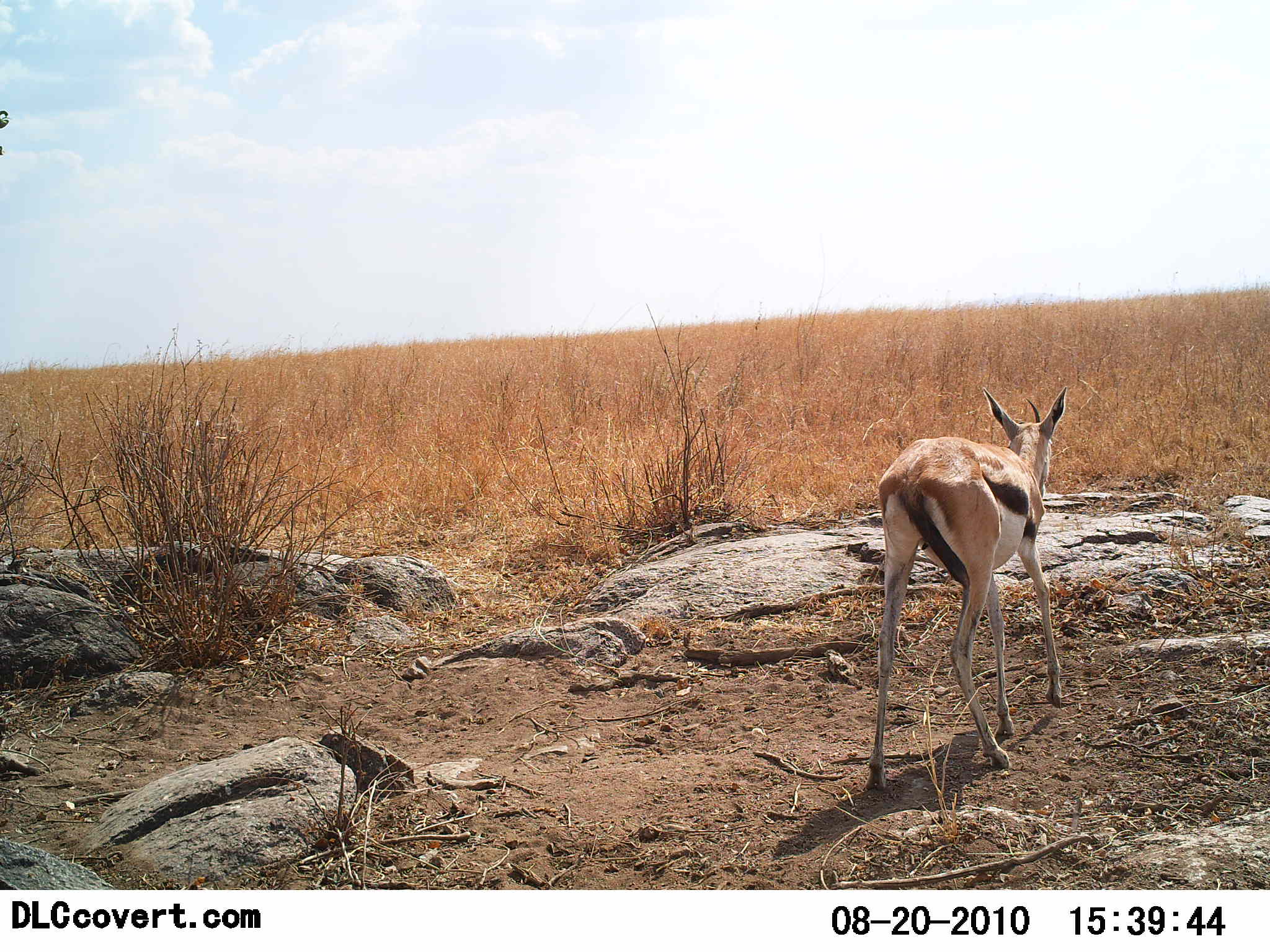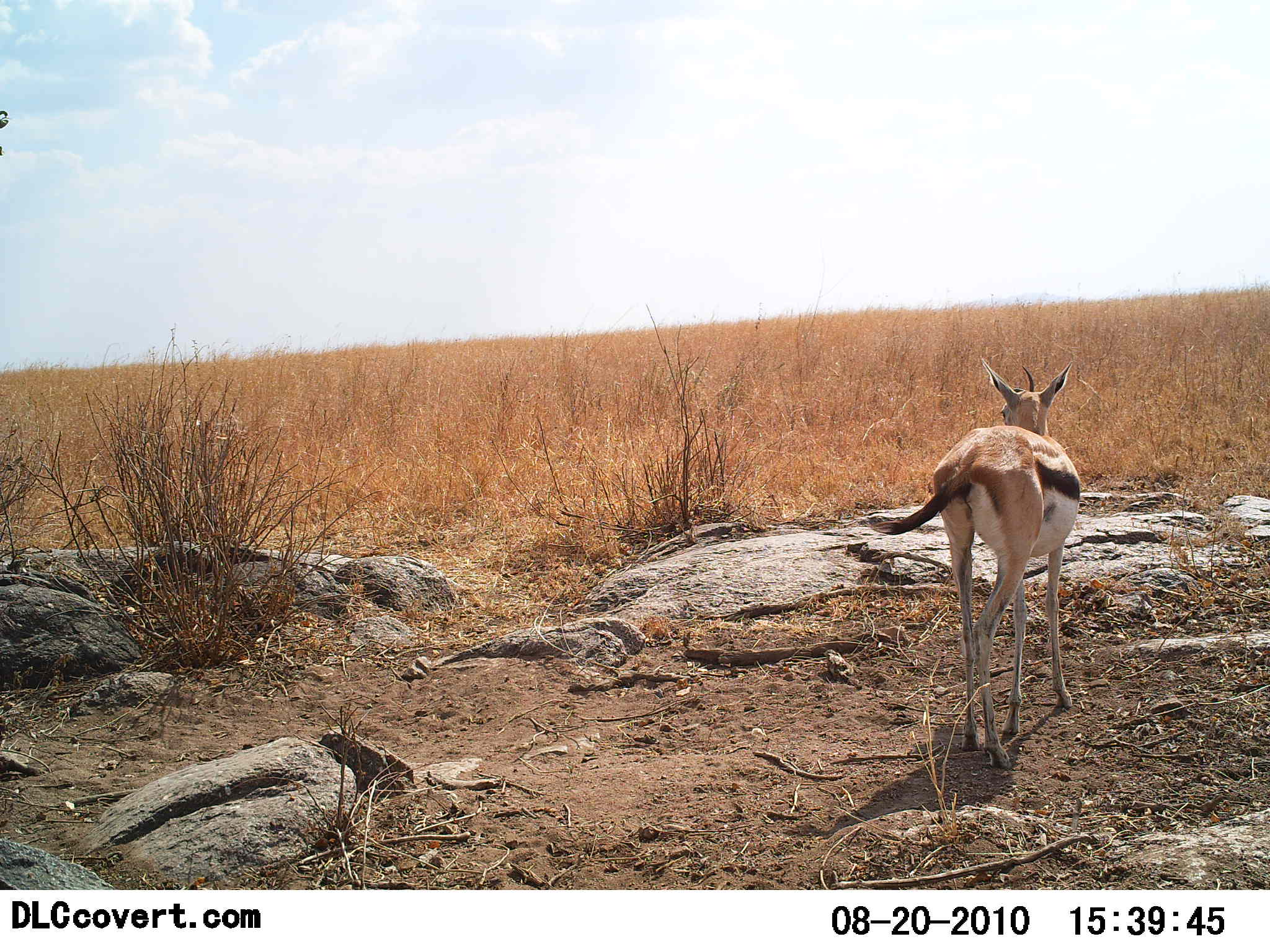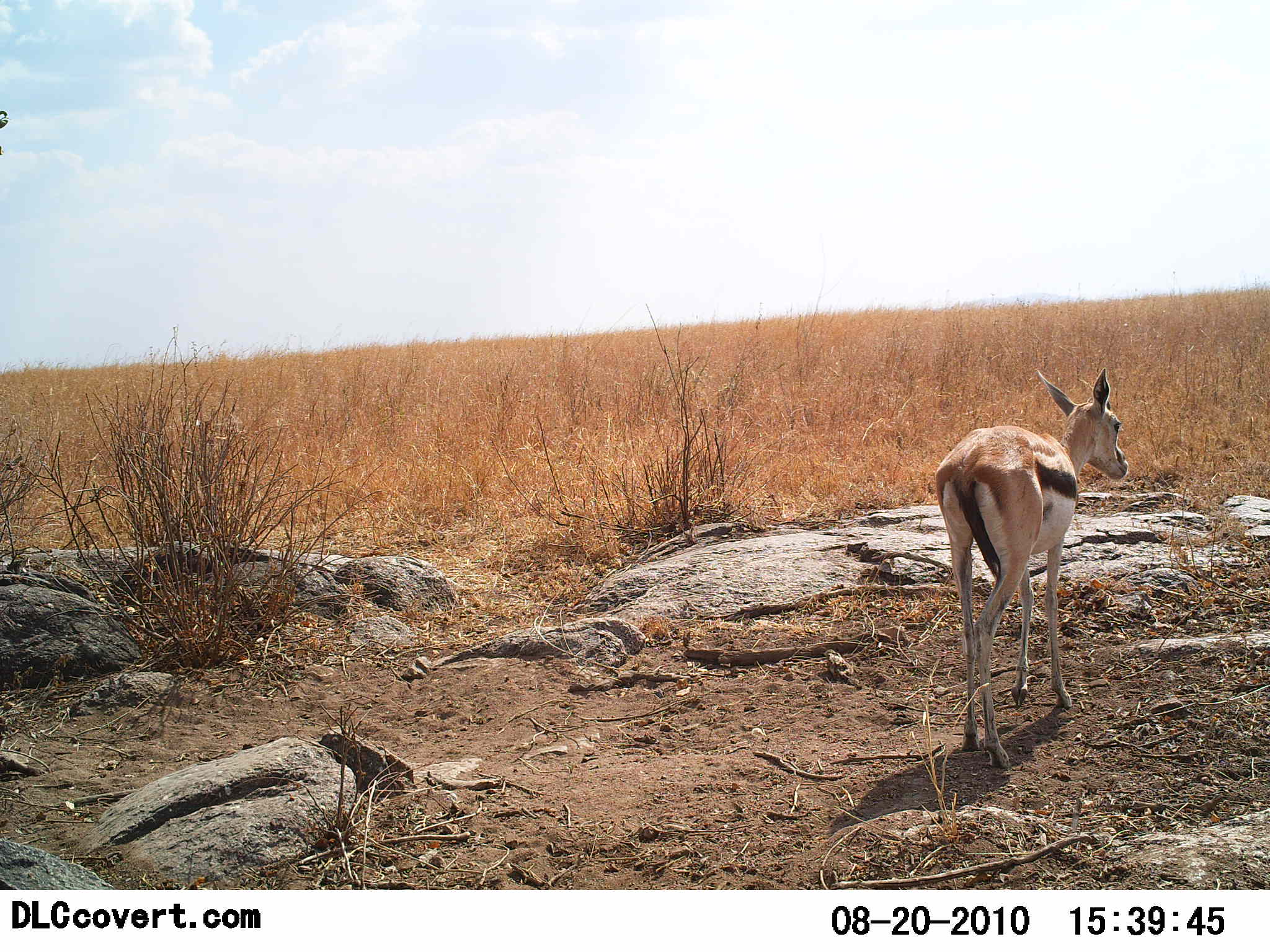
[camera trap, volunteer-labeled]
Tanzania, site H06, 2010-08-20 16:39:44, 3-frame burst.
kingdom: Animalia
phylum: Chordata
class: Mammalia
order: Artiodactyla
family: Bovidae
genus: Eudorcas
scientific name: Eudorcas thomsonii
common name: thomson's gazelle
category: gazellethomsons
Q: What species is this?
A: Gazellethomsons (thomson's gazelle) (Eudorcas thomsonii).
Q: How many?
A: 1.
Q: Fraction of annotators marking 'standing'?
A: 35%.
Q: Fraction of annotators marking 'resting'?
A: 0%.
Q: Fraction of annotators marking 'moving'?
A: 71%.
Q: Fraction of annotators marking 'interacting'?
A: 0%.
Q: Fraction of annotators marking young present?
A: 0%.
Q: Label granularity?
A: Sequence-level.